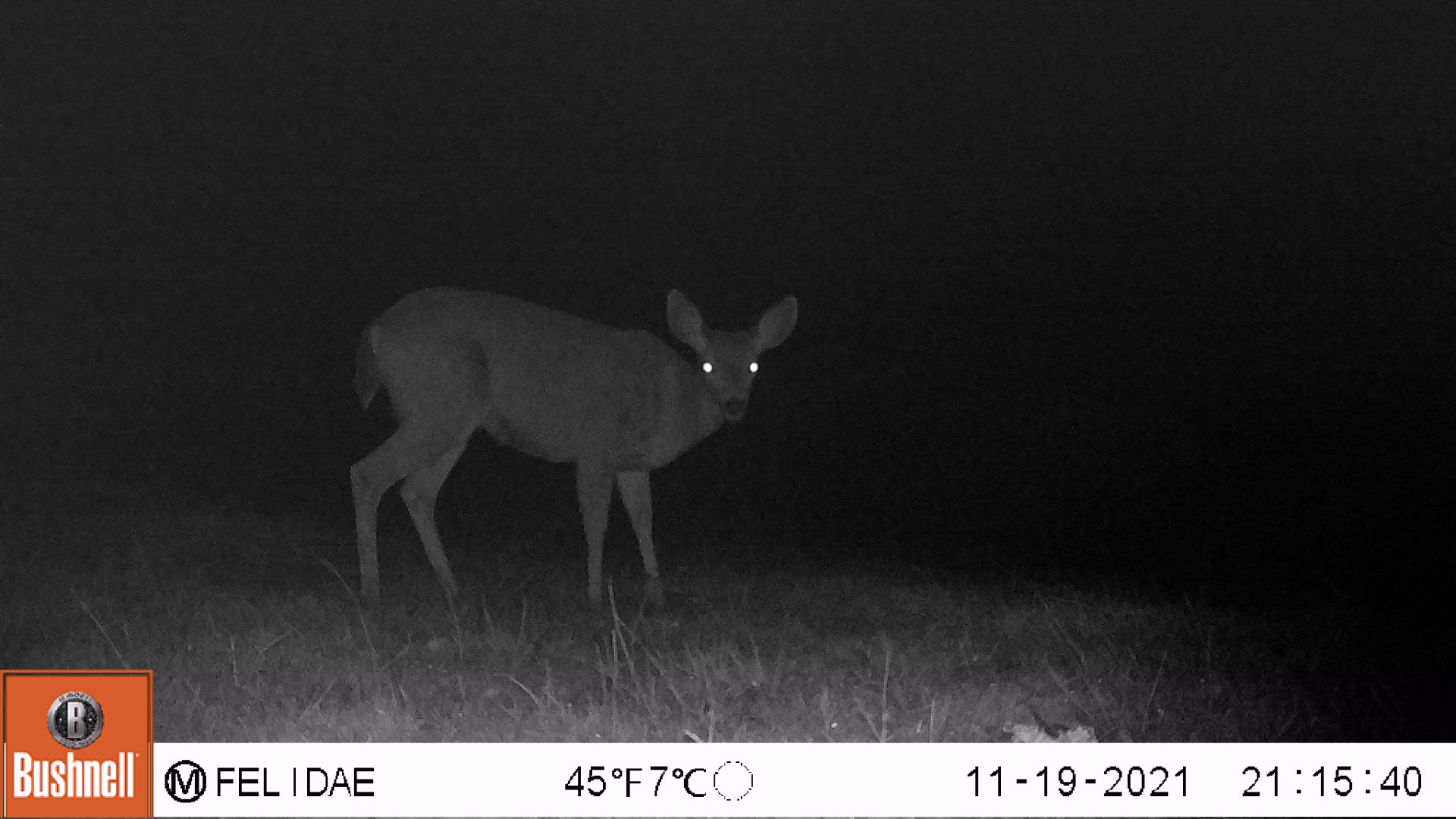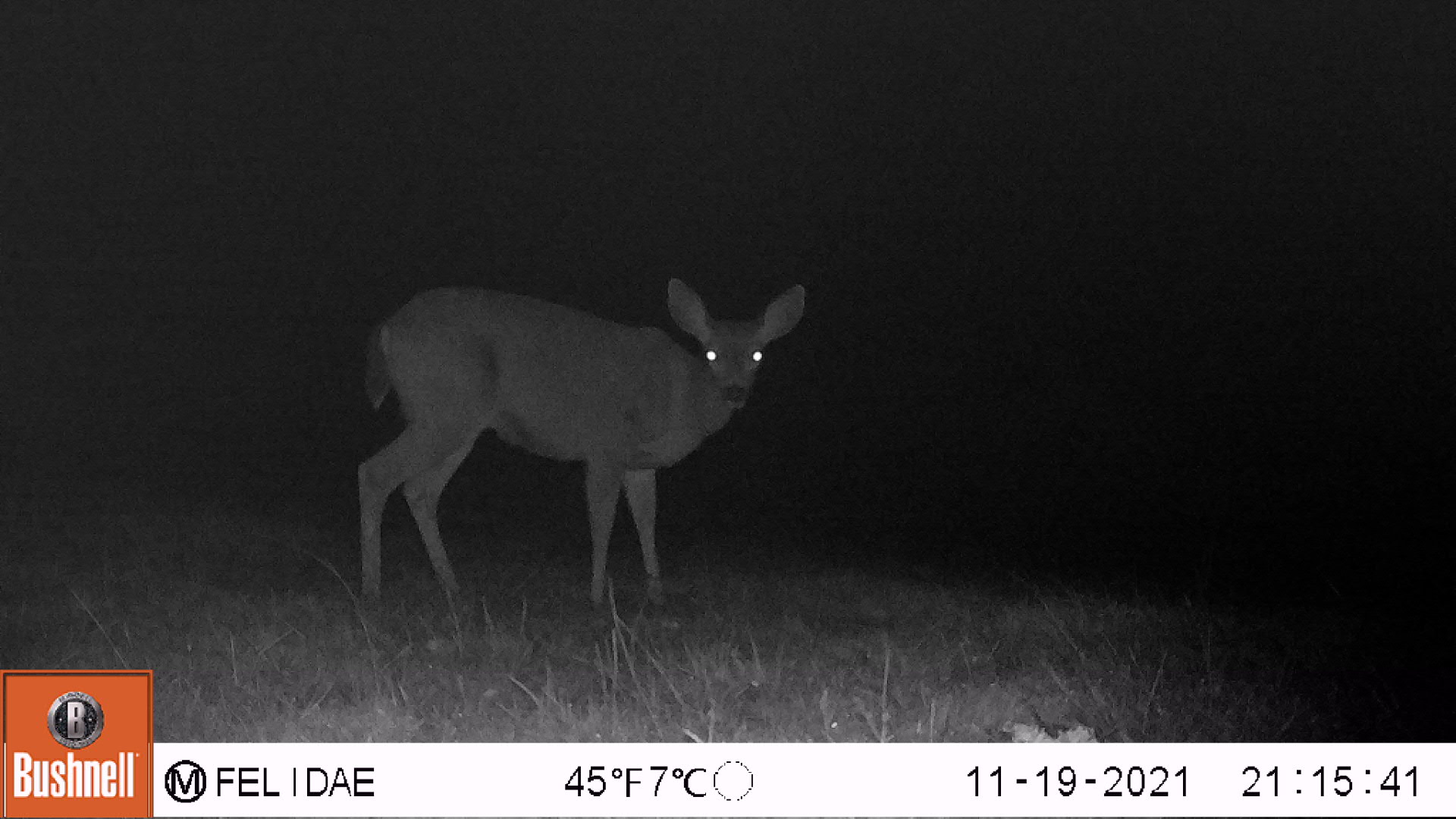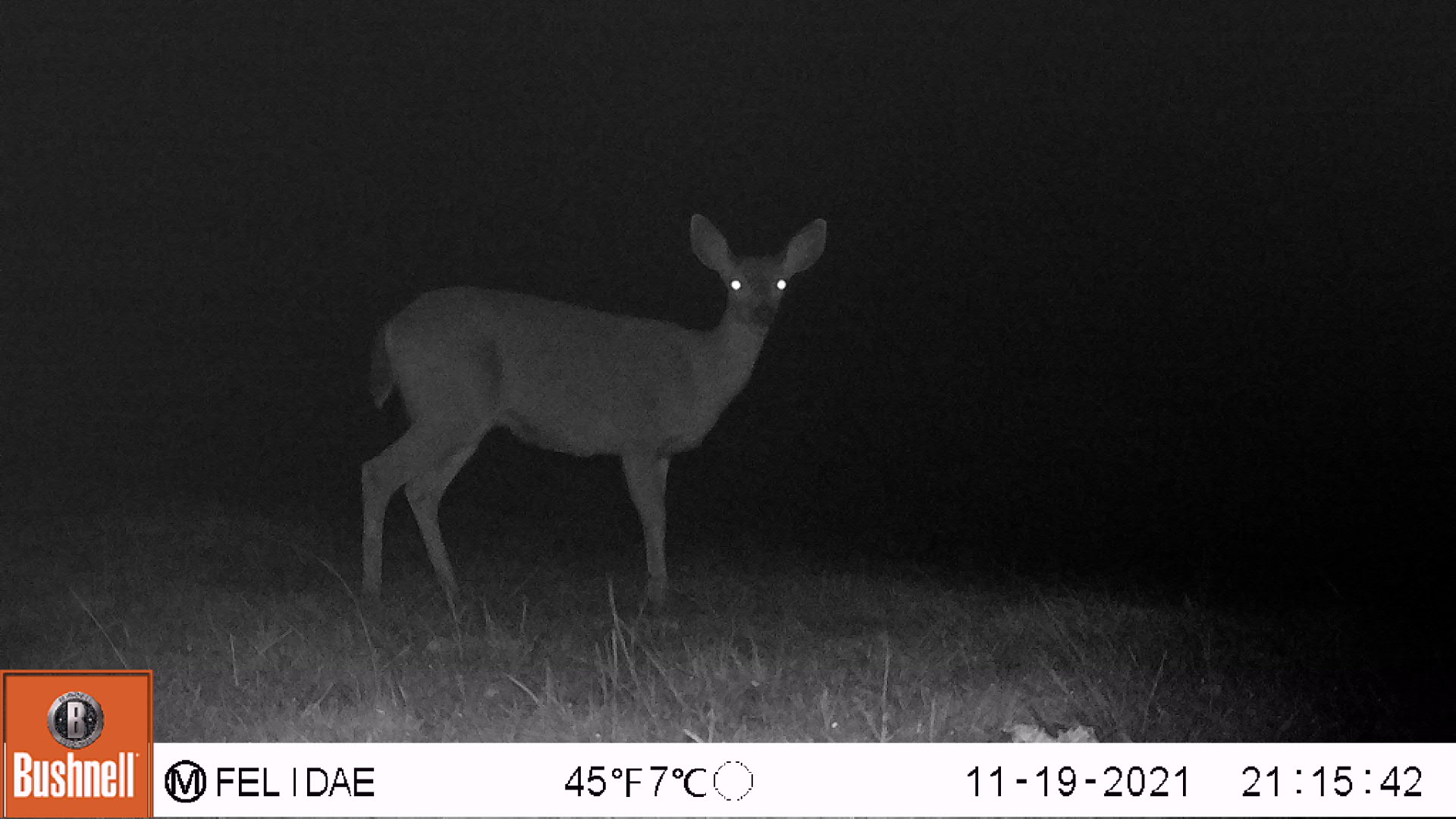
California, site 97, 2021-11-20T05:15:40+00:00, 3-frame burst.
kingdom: Animalia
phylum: Chordata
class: Mammalia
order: Artiodactyla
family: Cervidae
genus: Odocoileus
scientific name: Odocoileus hemionus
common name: mule deer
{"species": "mule deer (Odocoileus hemionus)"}